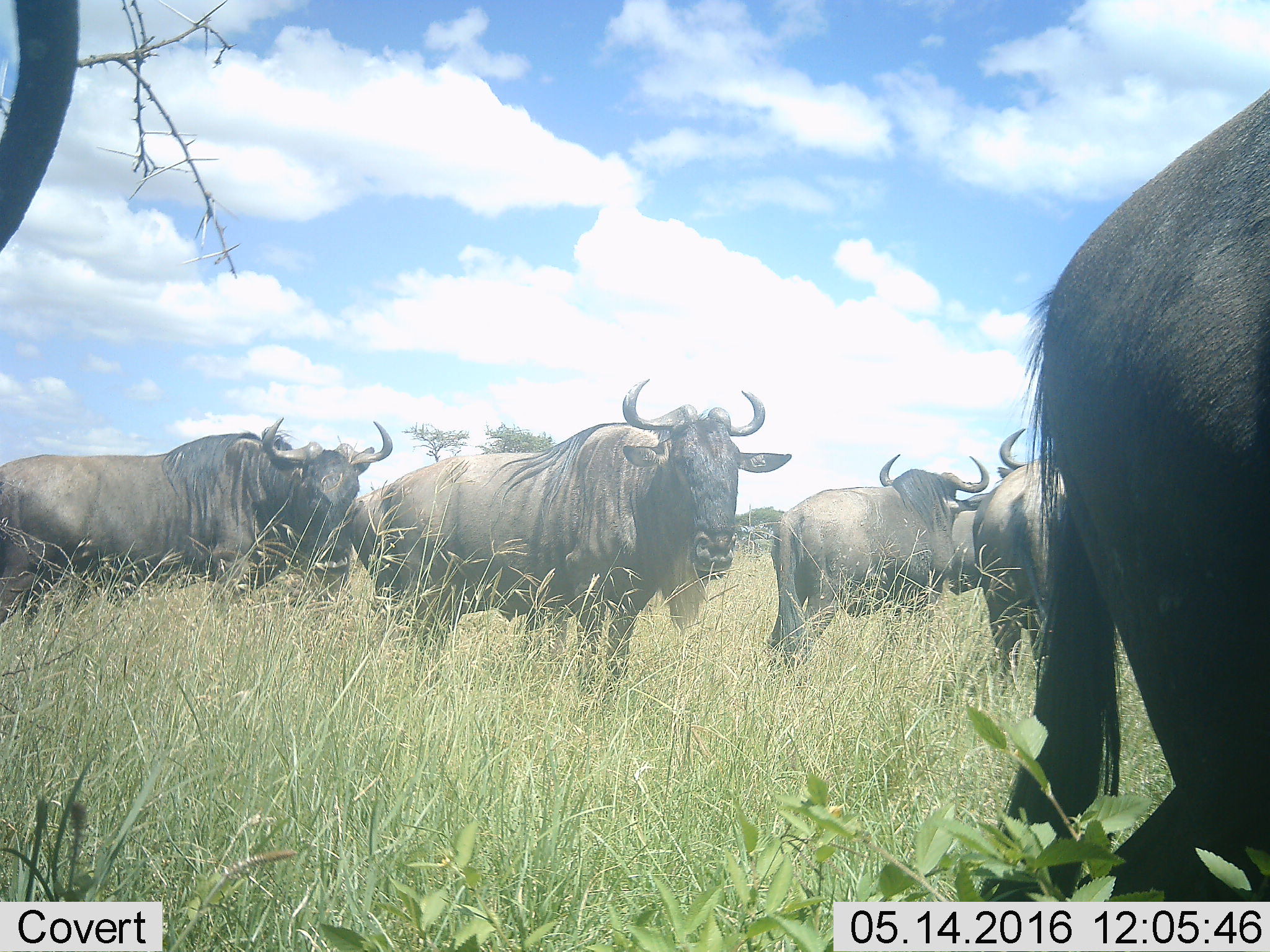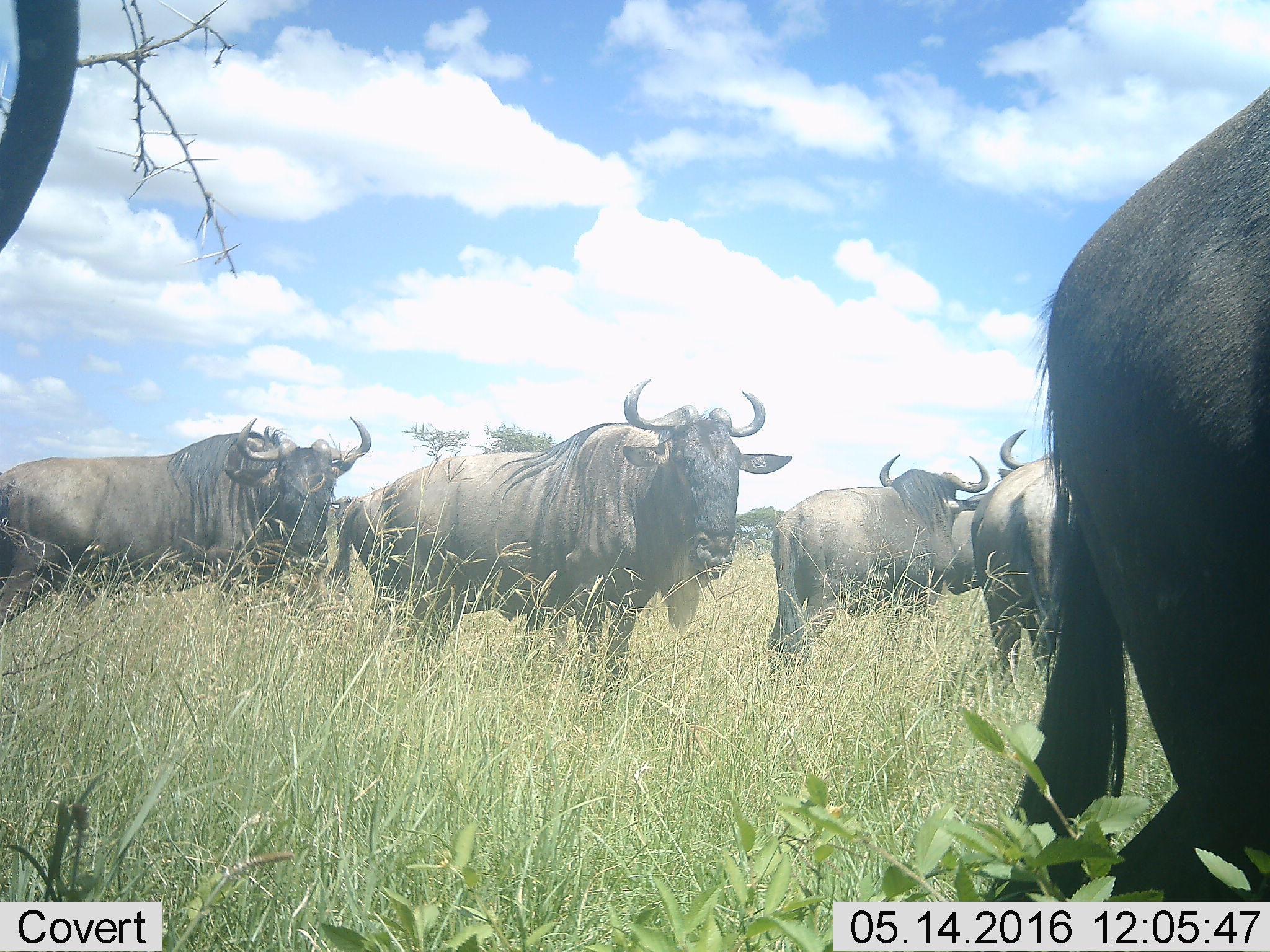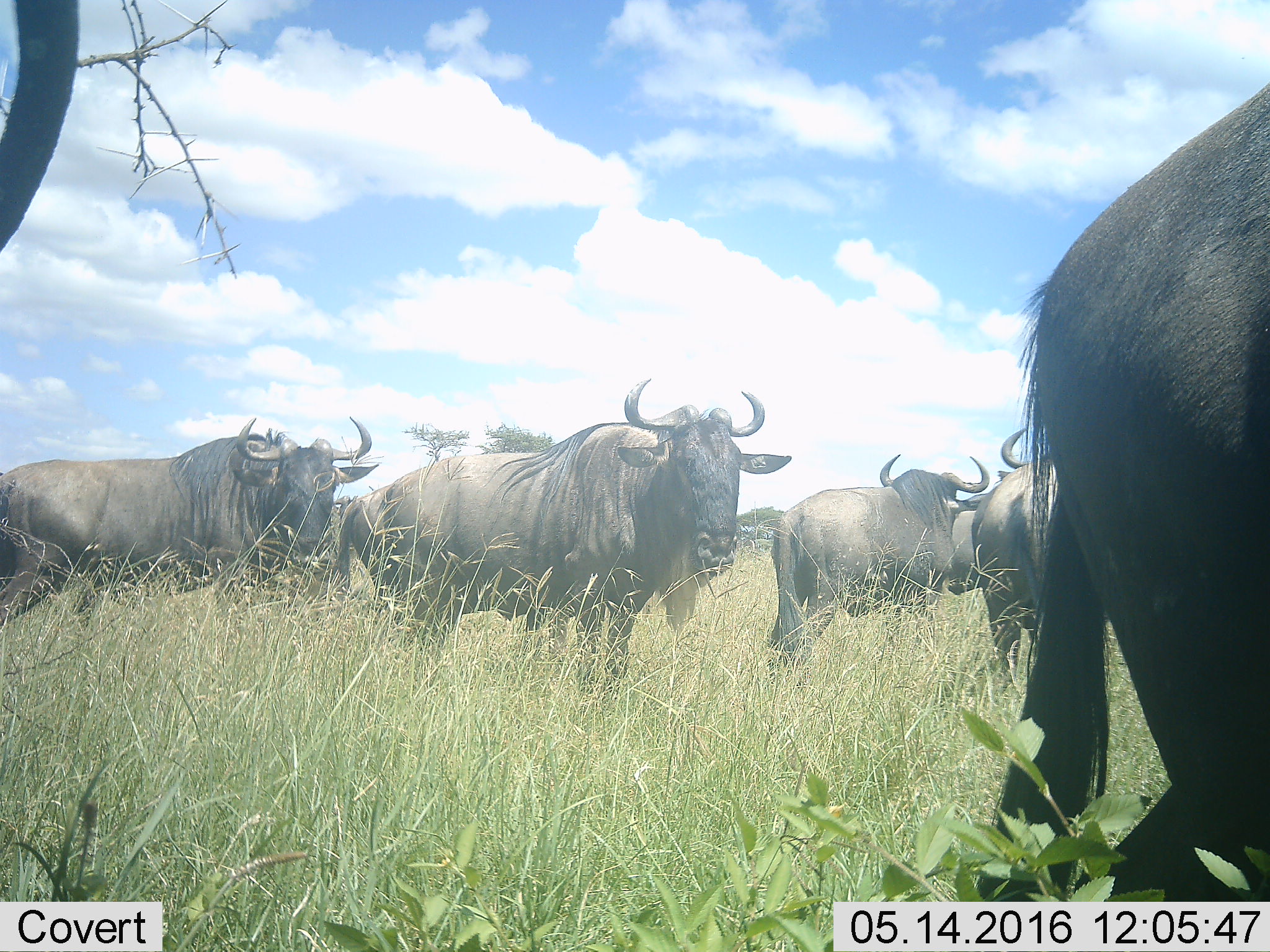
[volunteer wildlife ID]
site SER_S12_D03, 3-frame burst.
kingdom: Animalia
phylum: Chordata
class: Mammalia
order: Artiodactyla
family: Bovidae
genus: Connochaetes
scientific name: Connochaetes taurinus taurinus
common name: blue wildebeest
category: wildebeestblue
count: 6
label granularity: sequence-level